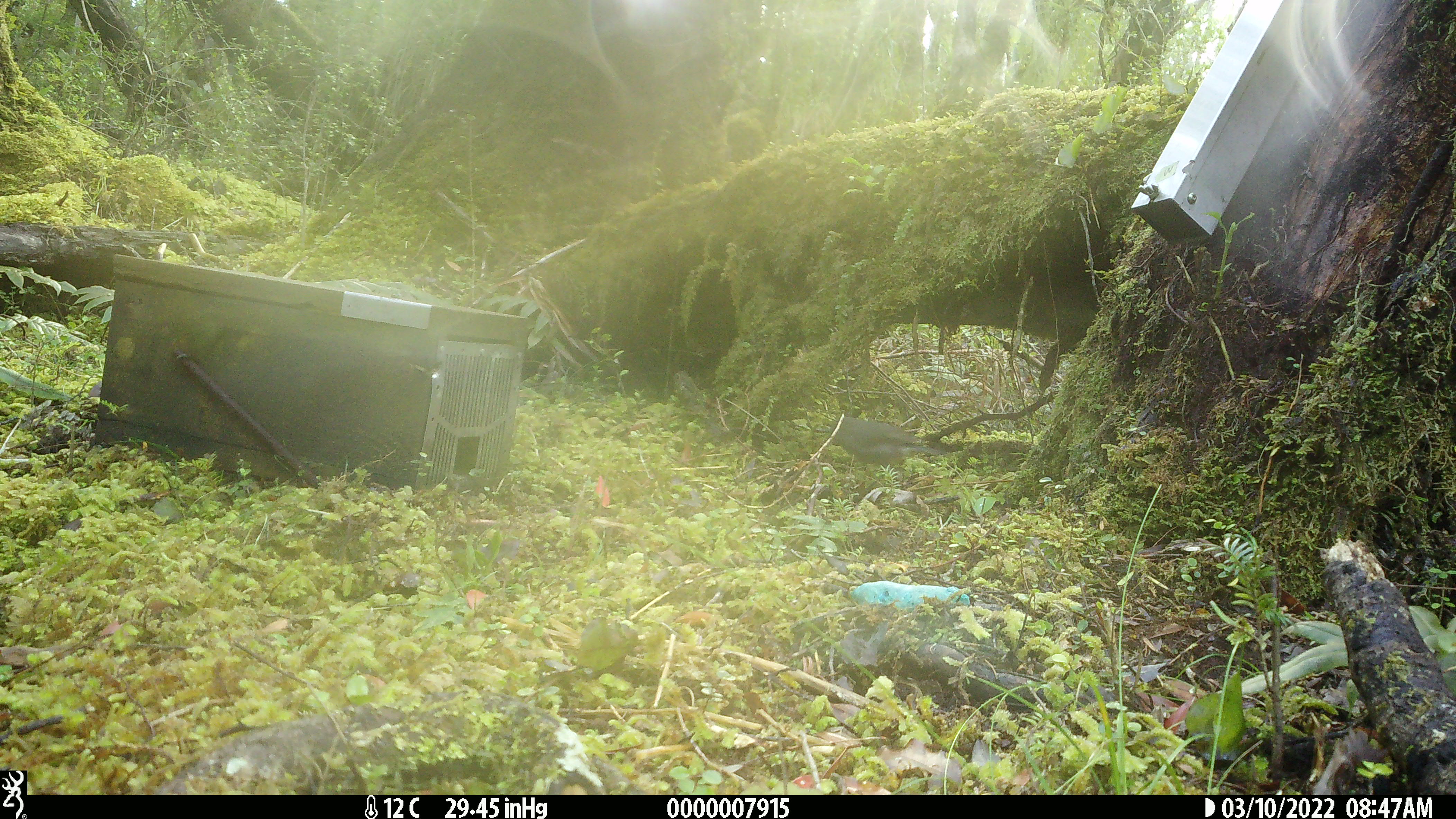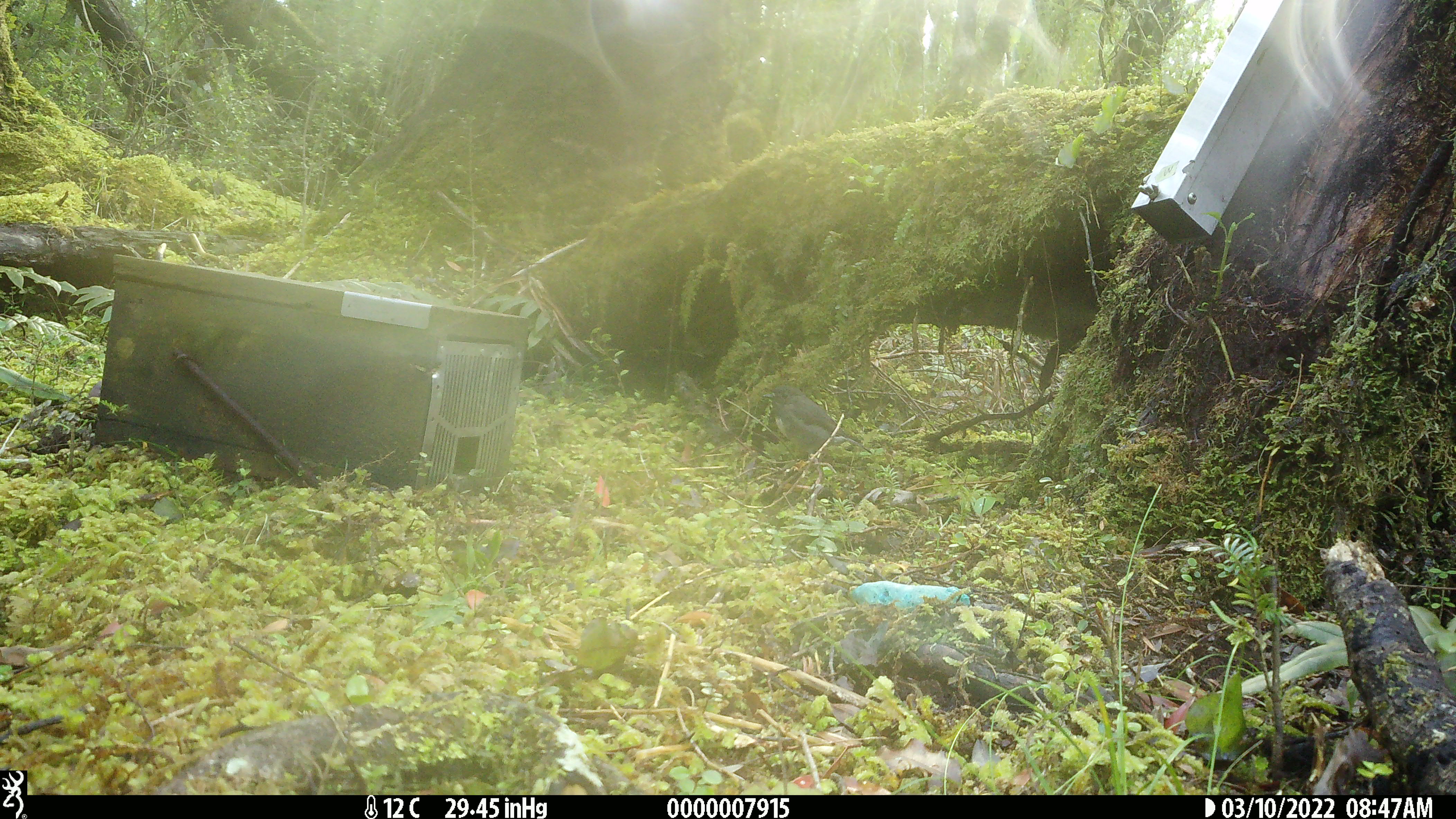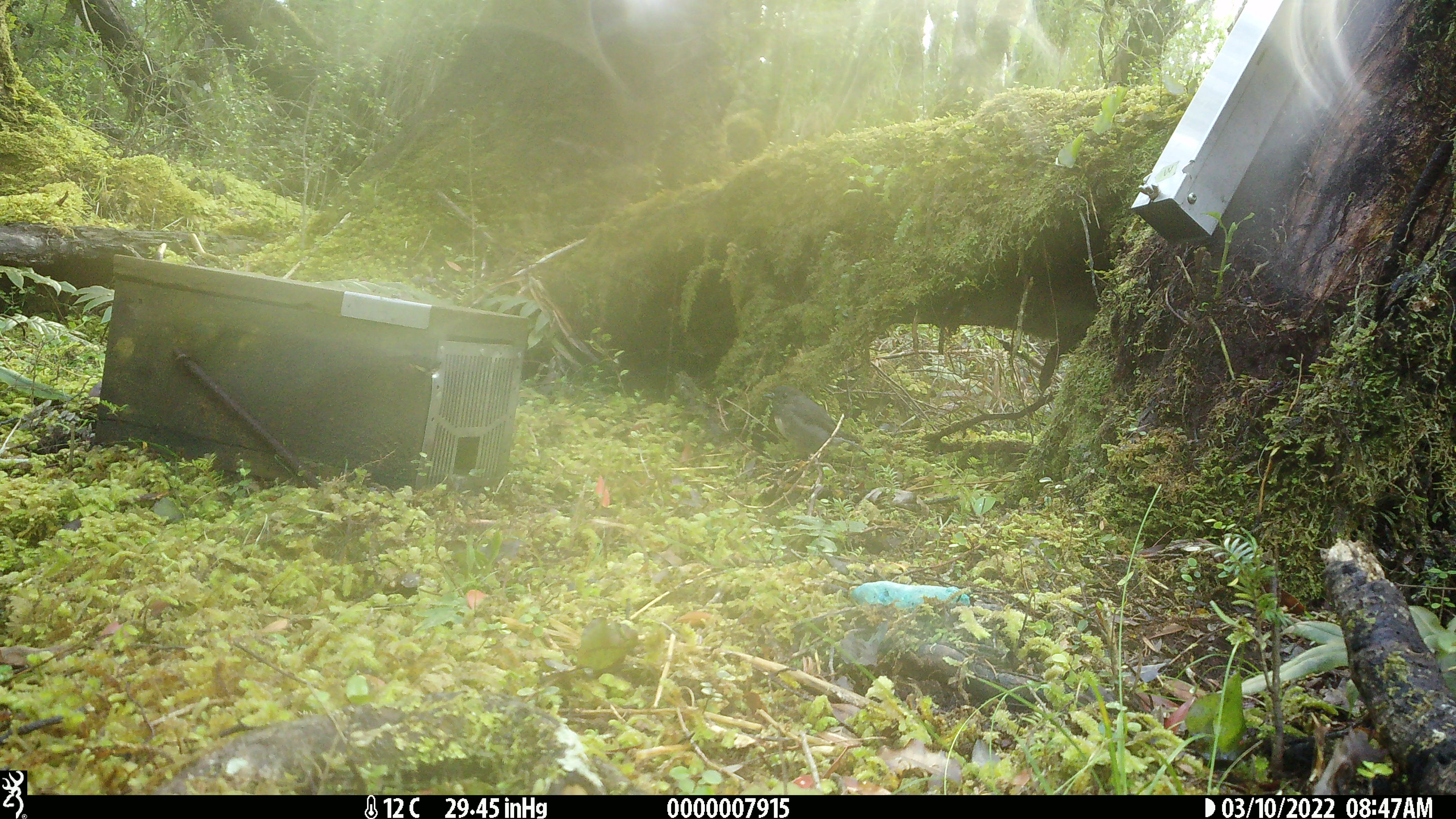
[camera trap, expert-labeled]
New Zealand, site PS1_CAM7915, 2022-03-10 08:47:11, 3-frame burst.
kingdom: Animalia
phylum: Chordata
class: Aves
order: Passeriformes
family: Petroicidae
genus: Petroica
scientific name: Petroica australis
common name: new zealand robin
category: robin